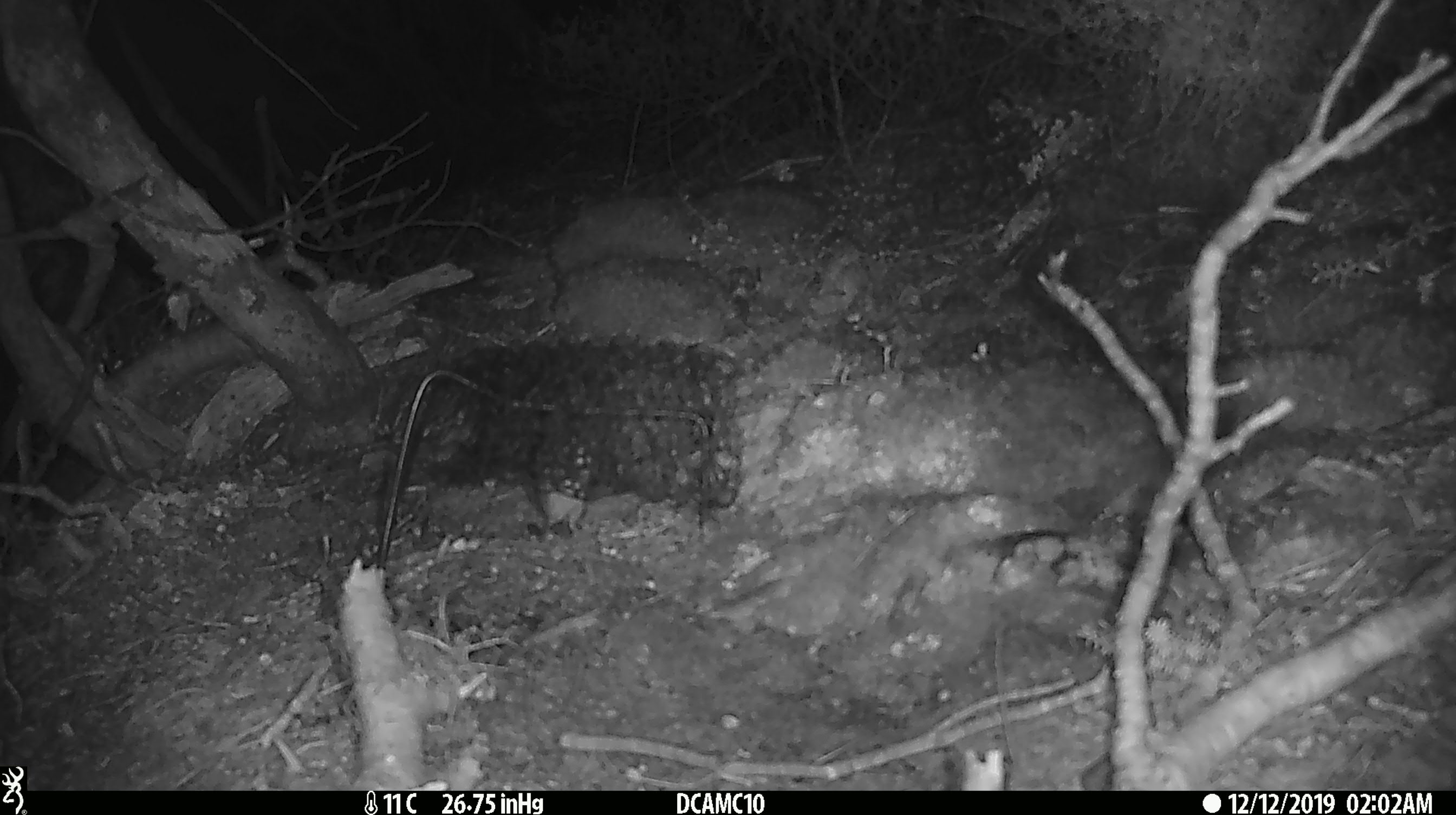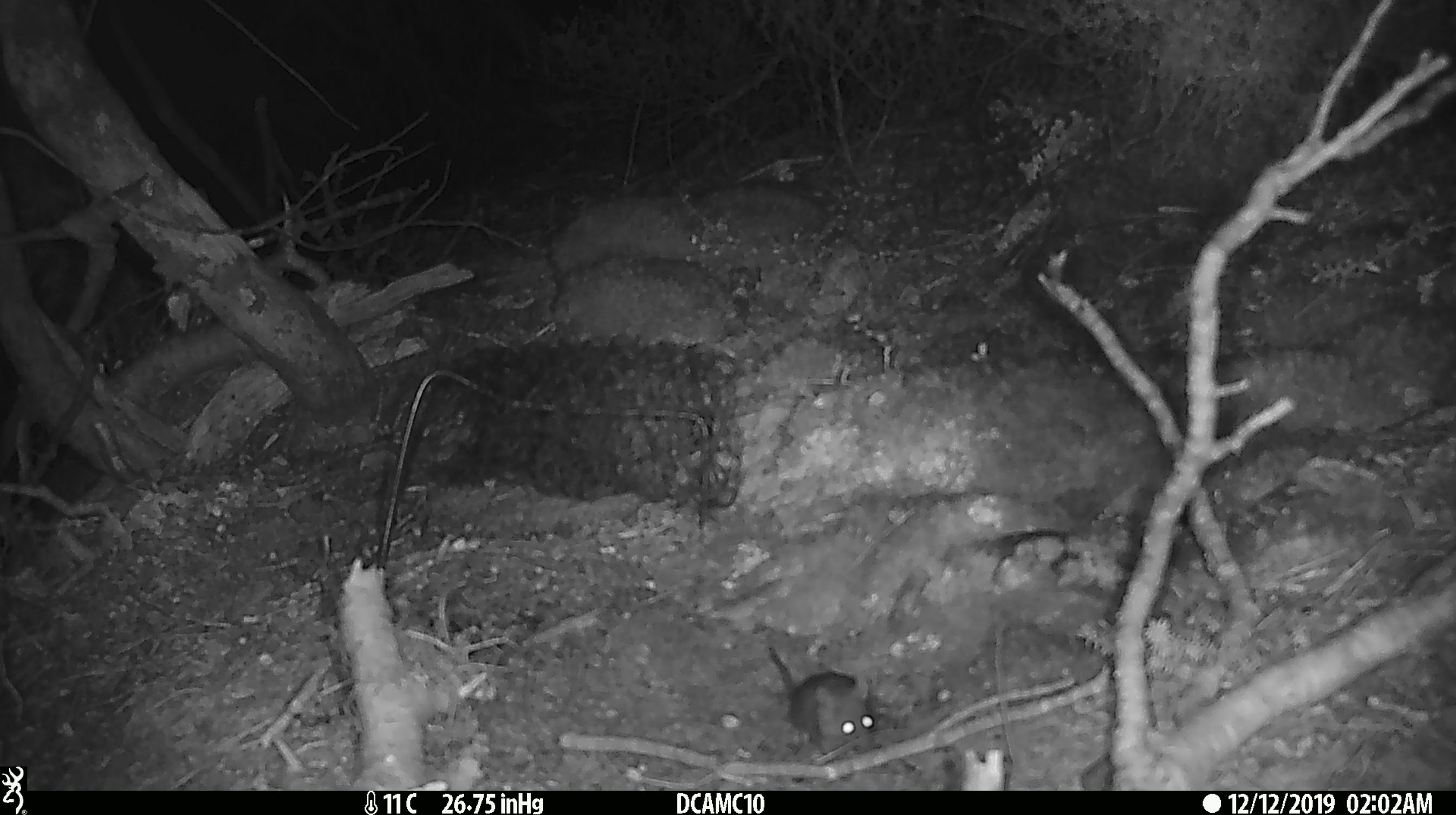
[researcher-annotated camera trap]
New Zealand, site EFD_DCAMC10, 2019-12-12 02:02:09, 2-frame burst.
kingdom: Animalia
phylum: Chordata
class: Mammalia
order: Rodentia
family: Muridae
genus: Mus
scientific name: Mus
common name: mouse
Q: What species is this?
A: Mouse (Mus).